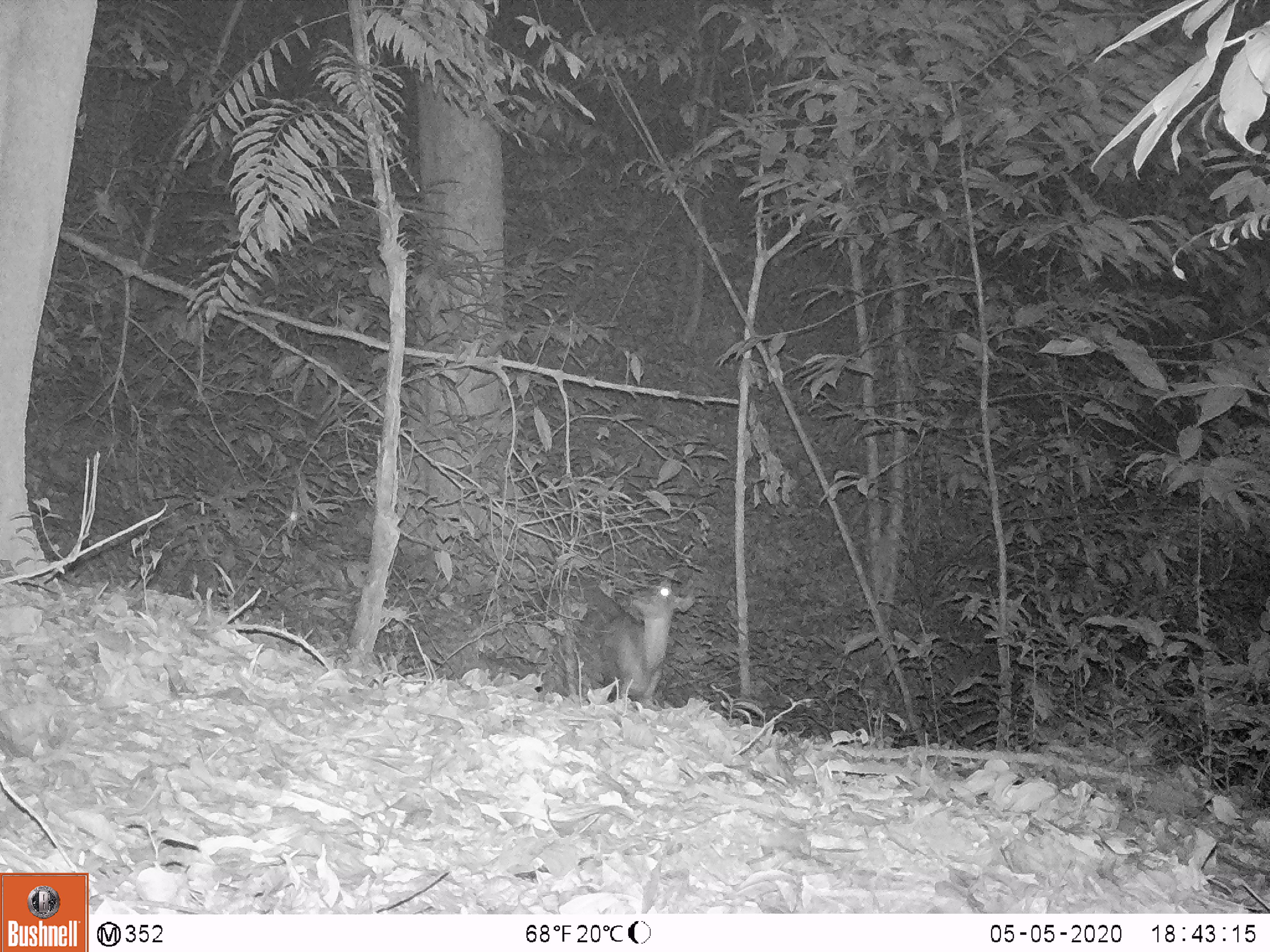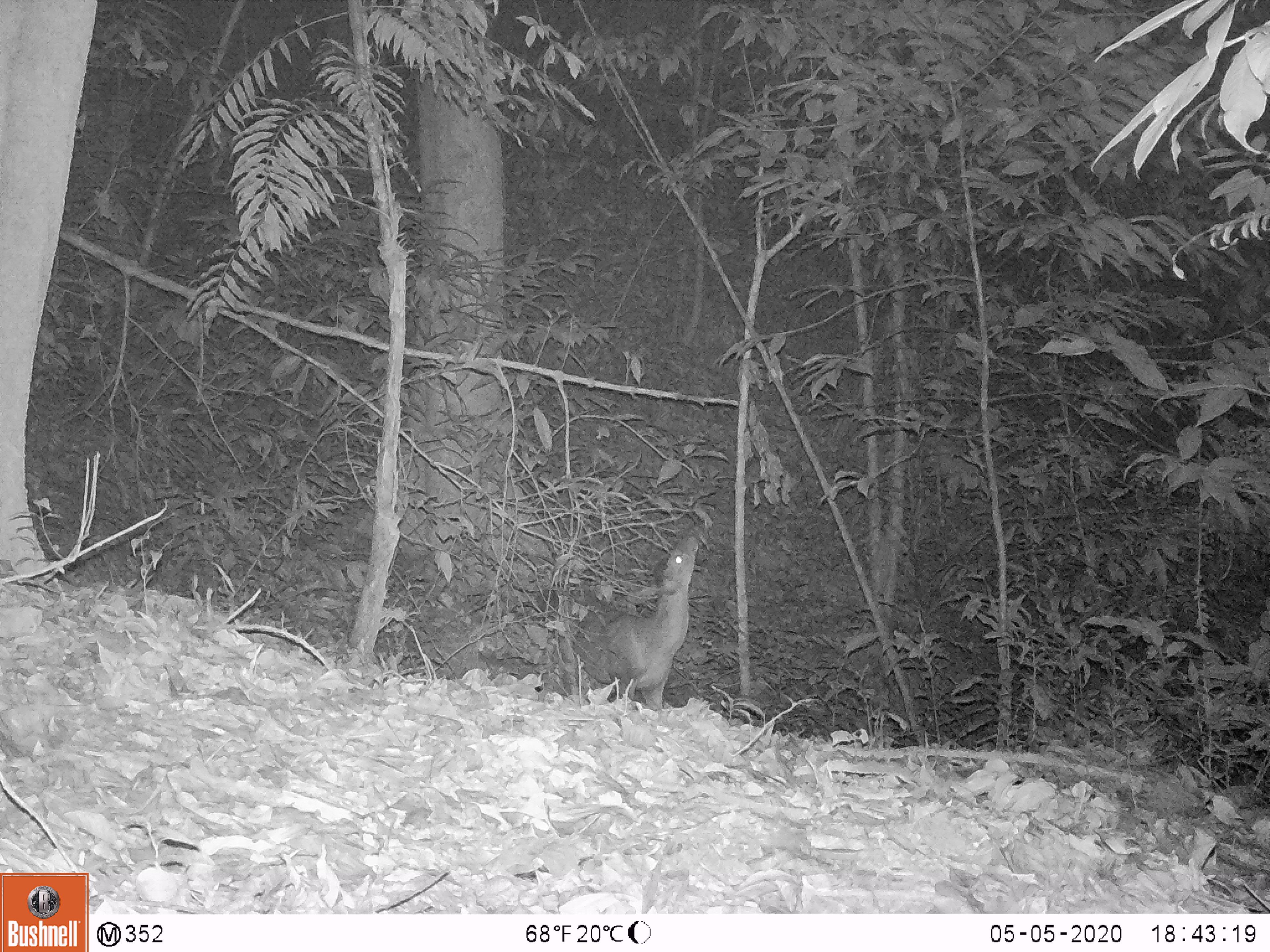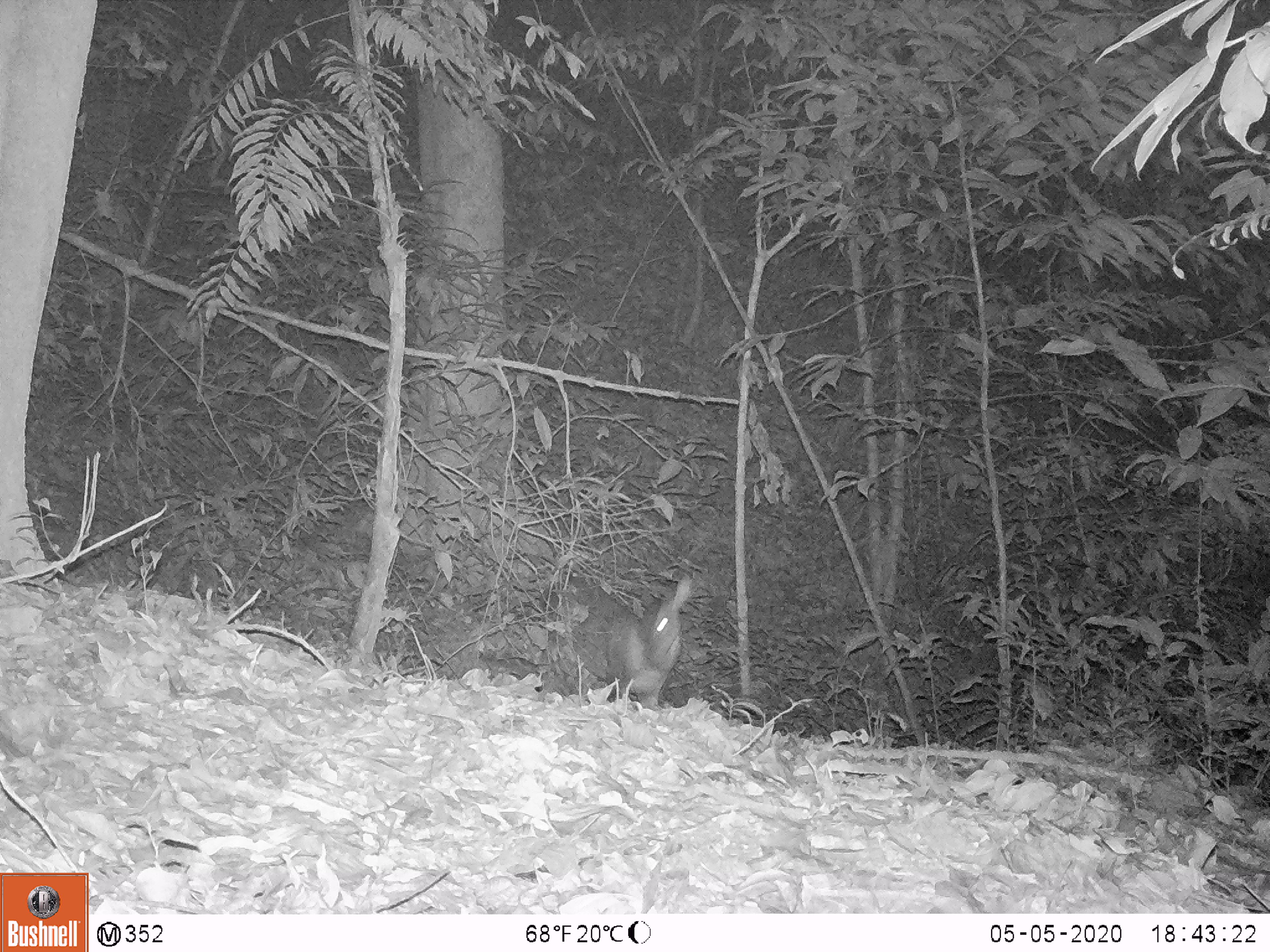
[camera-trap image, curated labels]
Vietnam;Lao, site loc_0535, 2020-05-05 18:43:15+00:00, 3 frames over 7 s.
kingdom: Animalia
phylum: Chordata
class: Mammalia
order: Artiodactyla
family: Cervidae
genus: Muntiacus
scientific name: Muntiacus vuquangensis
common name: large-antlered muntjac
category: large antlered muntjac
Large antlered muntjac (large-antlered muntjac) (Muntiacus vuquangensis). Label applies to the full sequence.